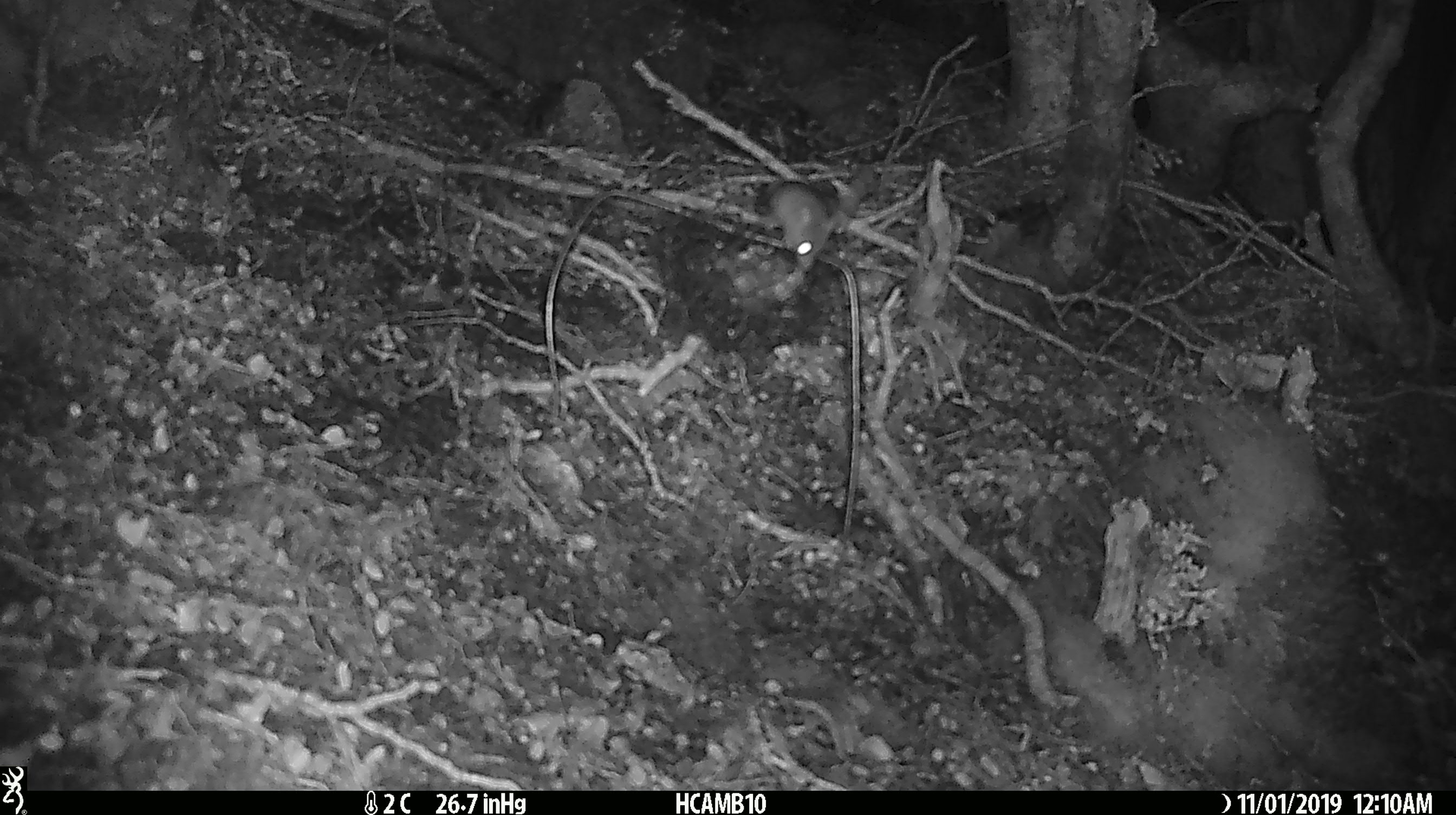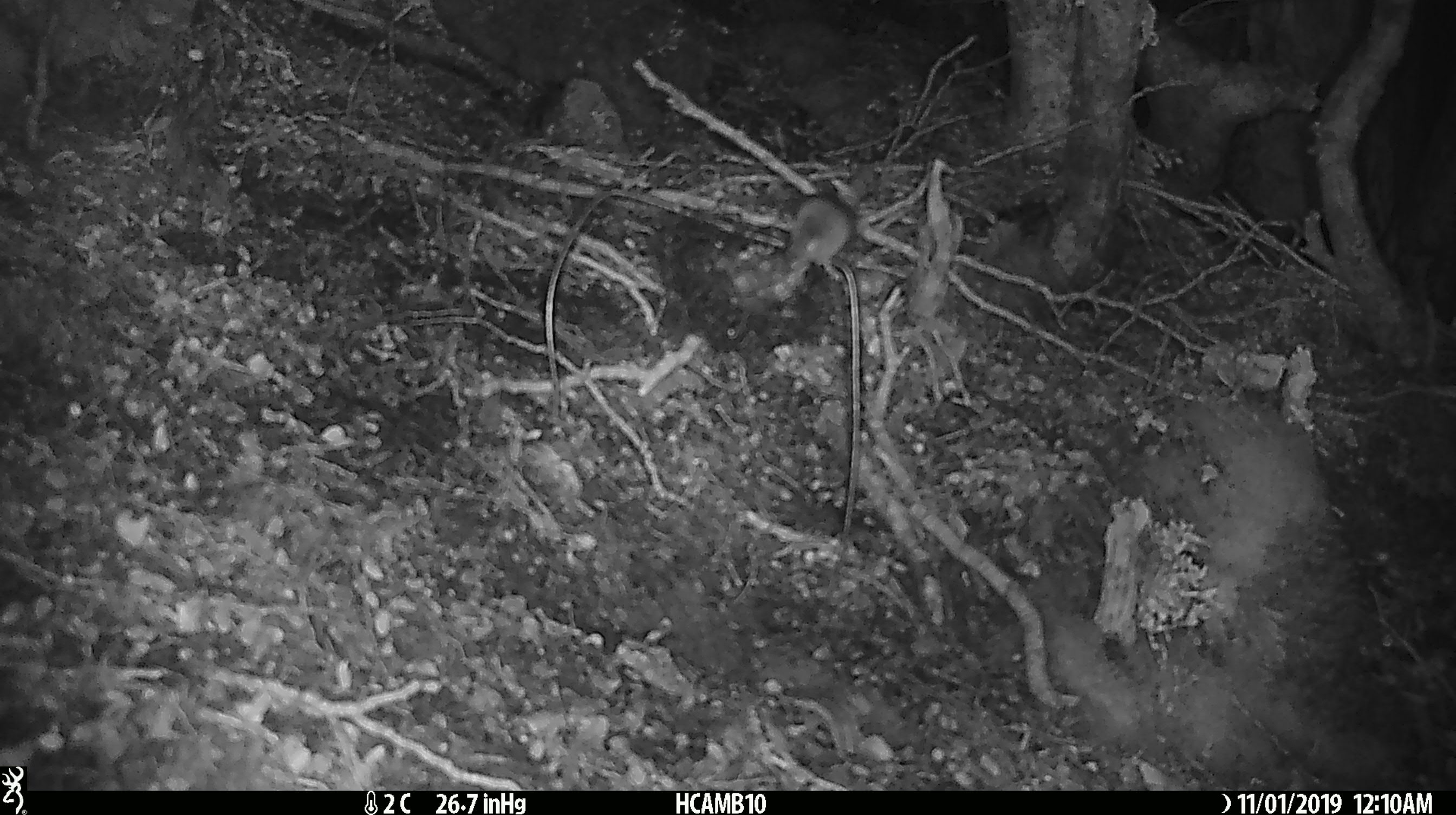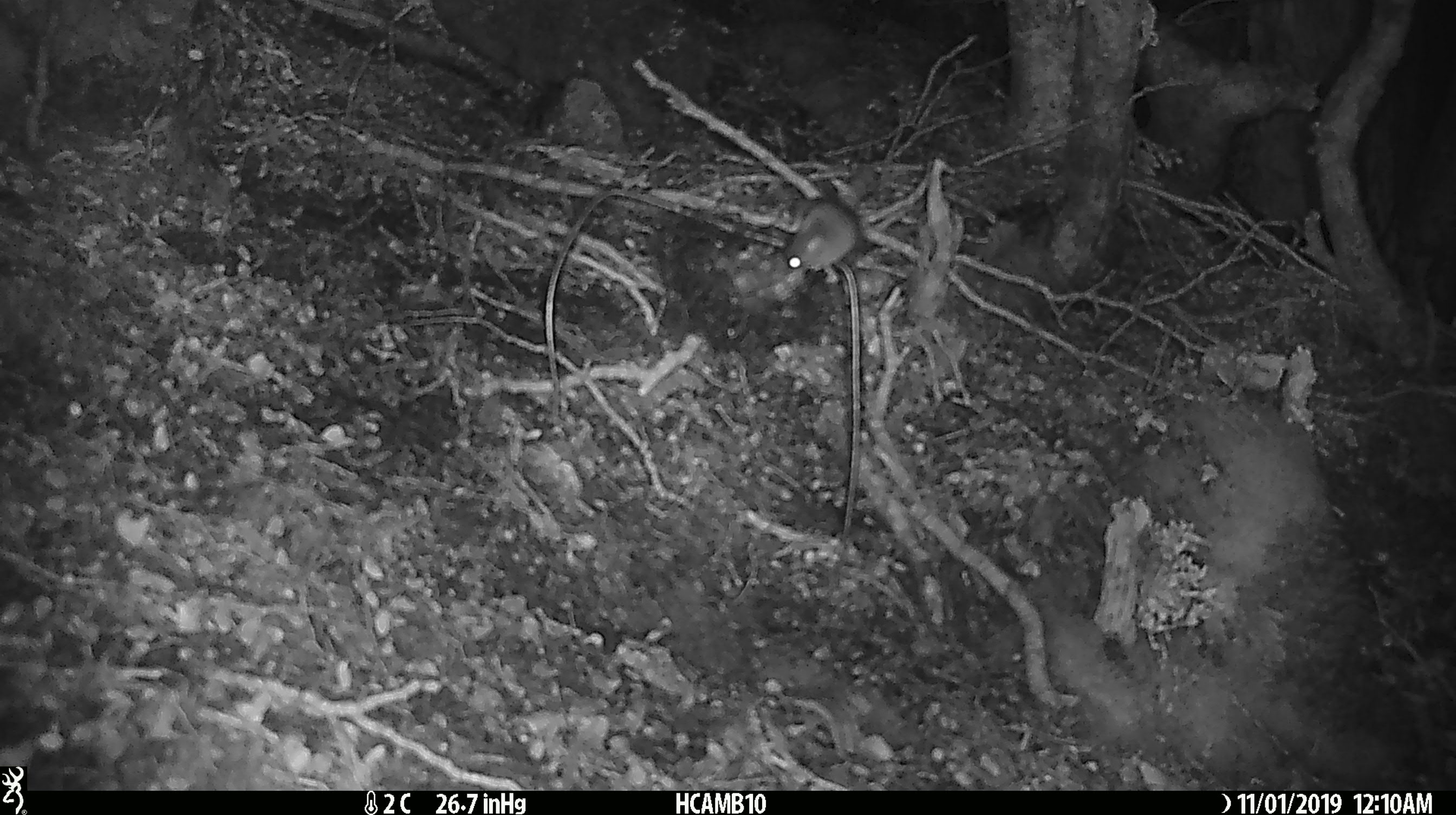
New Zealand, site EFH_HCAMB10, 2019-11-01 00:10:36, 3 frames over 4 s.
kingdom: Animalia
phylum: Chordata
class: Mammalia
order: Rodentia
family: Muridae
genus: Mus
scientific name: Mus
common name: mouse